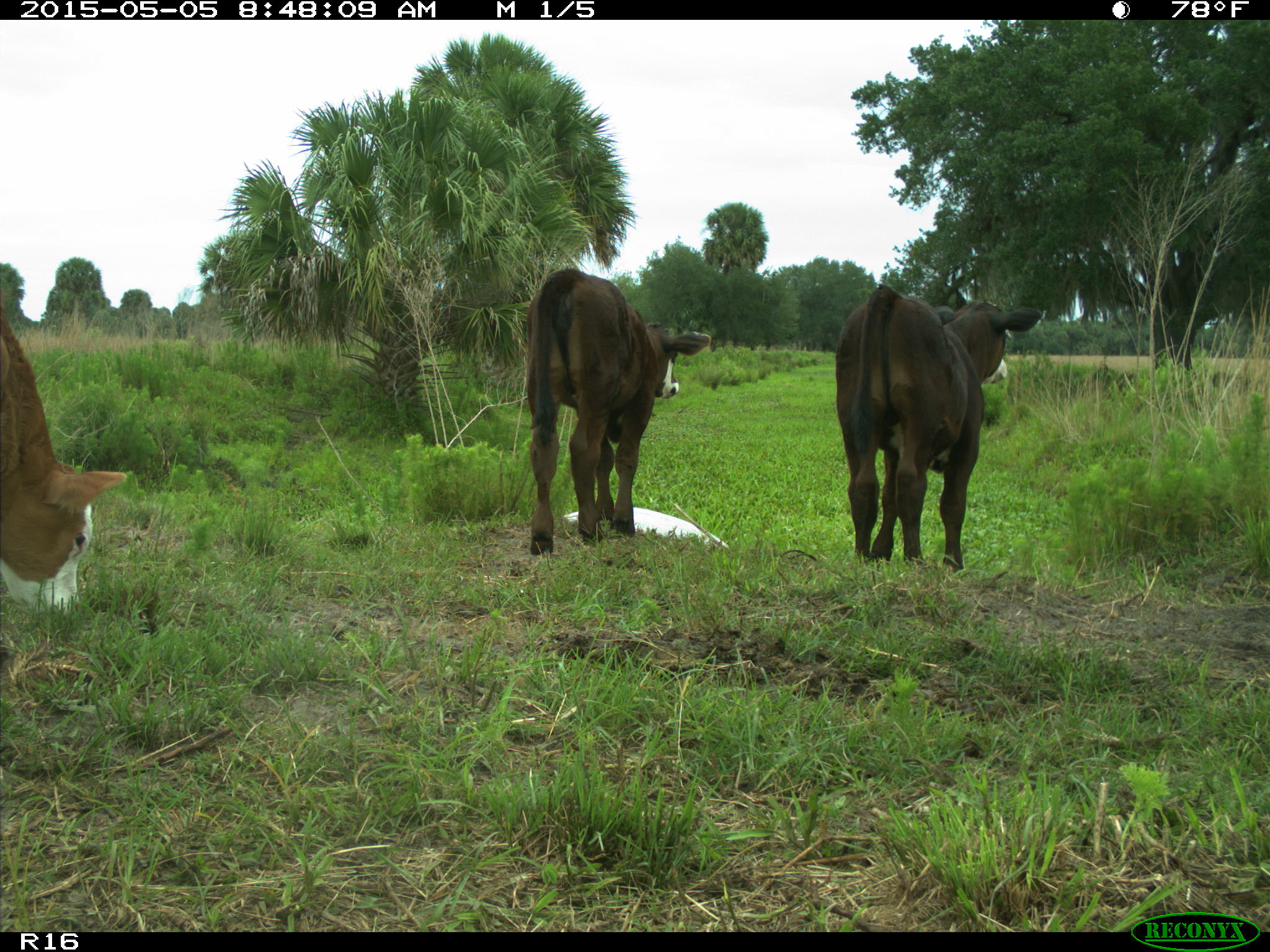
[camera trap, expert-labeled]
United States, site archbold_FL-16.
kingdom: Animalia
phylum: Chordata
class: Mammalia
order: Artiodactyla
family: Bovidae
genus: Bos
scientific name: Bos taurus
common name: domestic cow